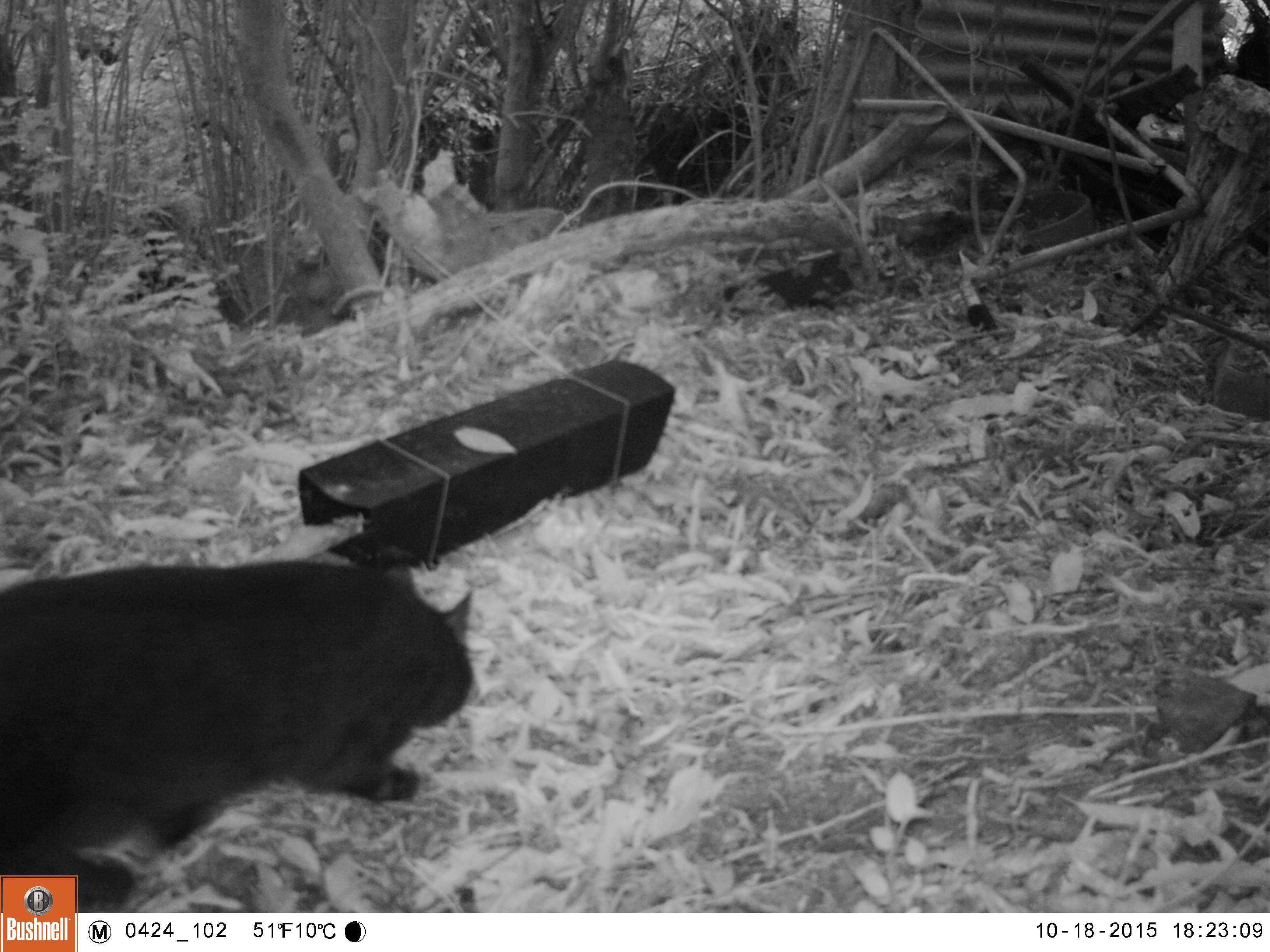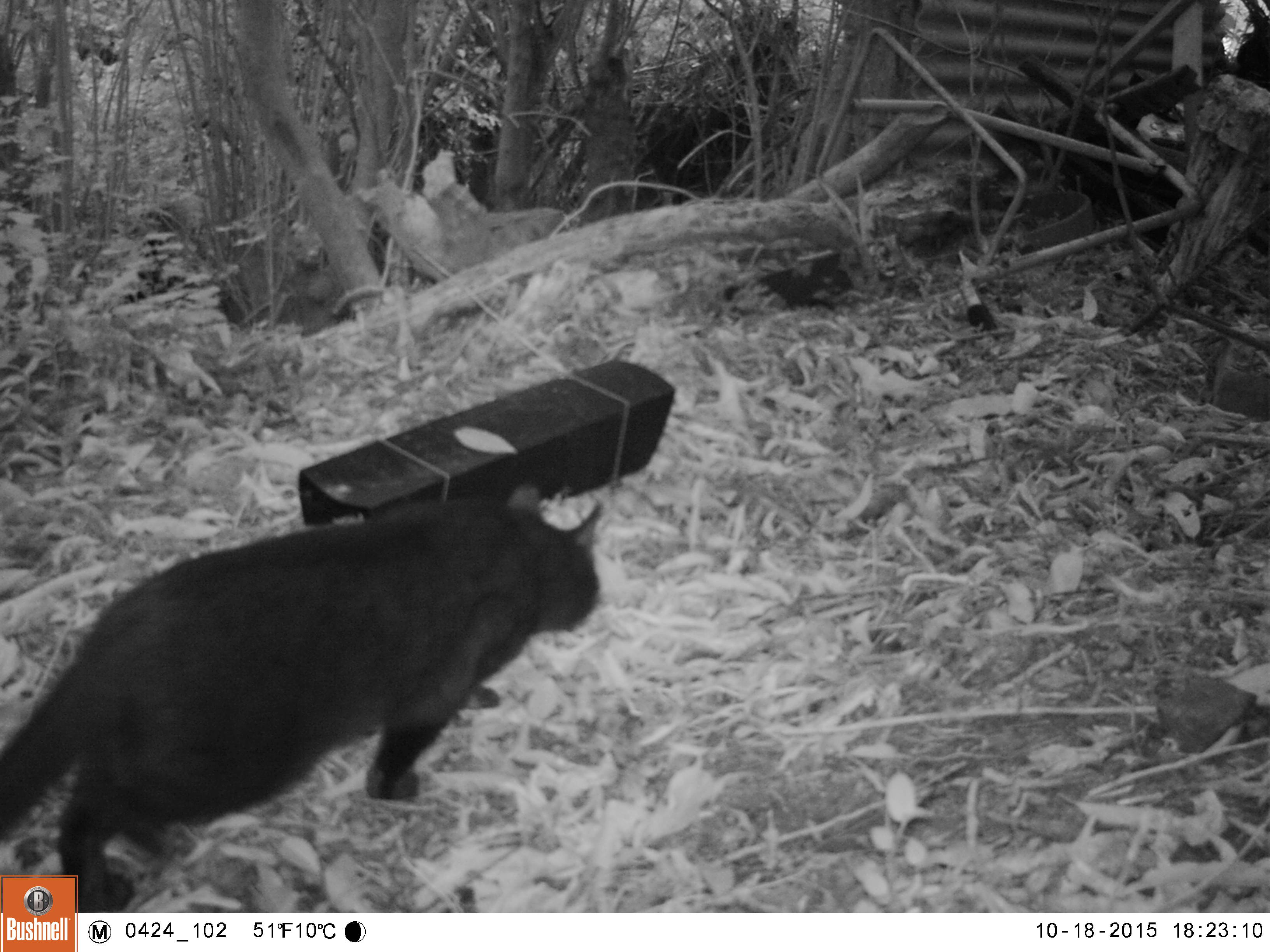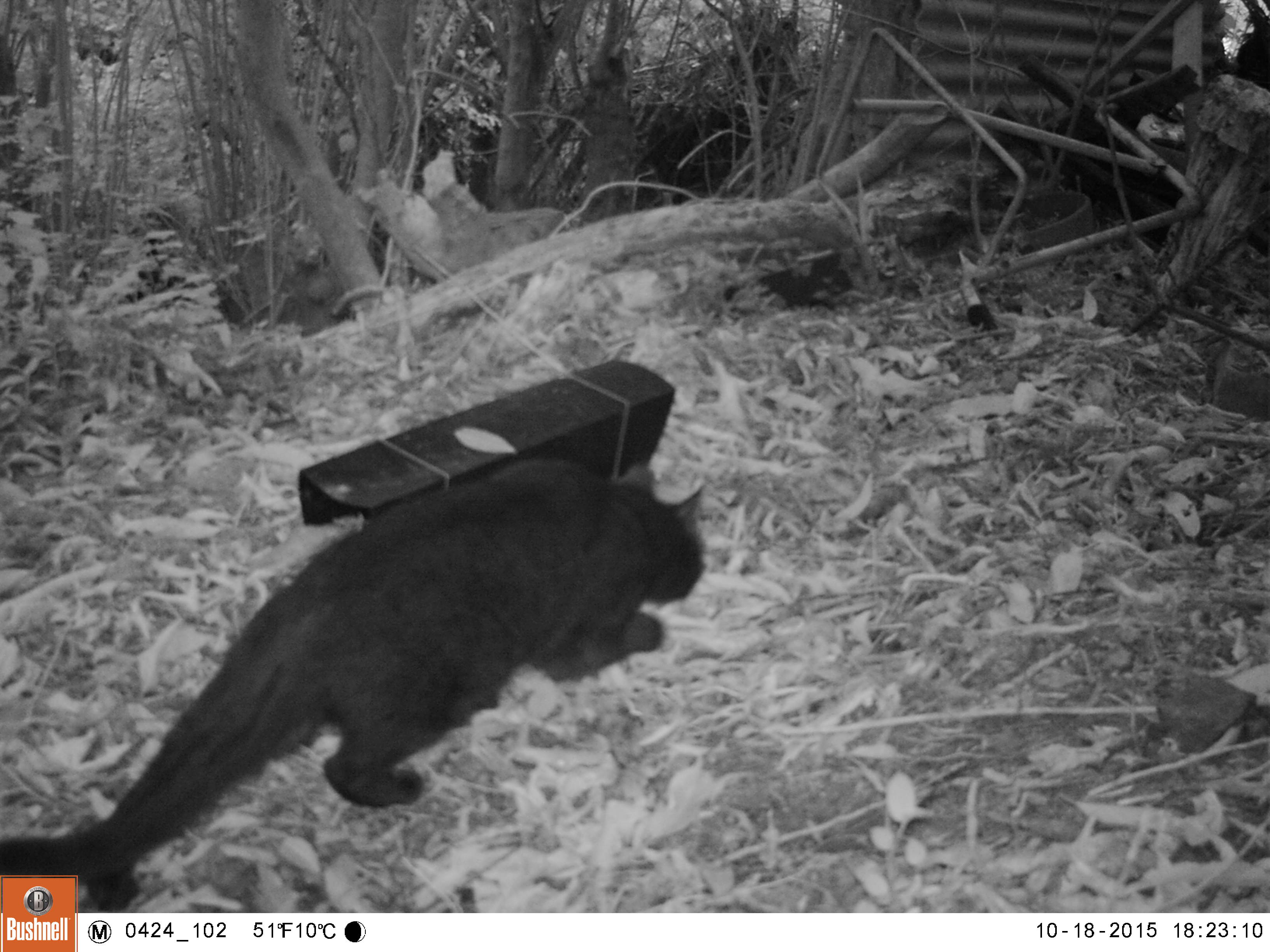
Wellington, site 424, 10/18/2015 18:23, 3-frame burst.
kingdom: Animalia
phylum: Chordata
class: Mammalia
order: Carnivora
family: Felidae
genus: Felis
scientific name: Felis catus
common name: cat